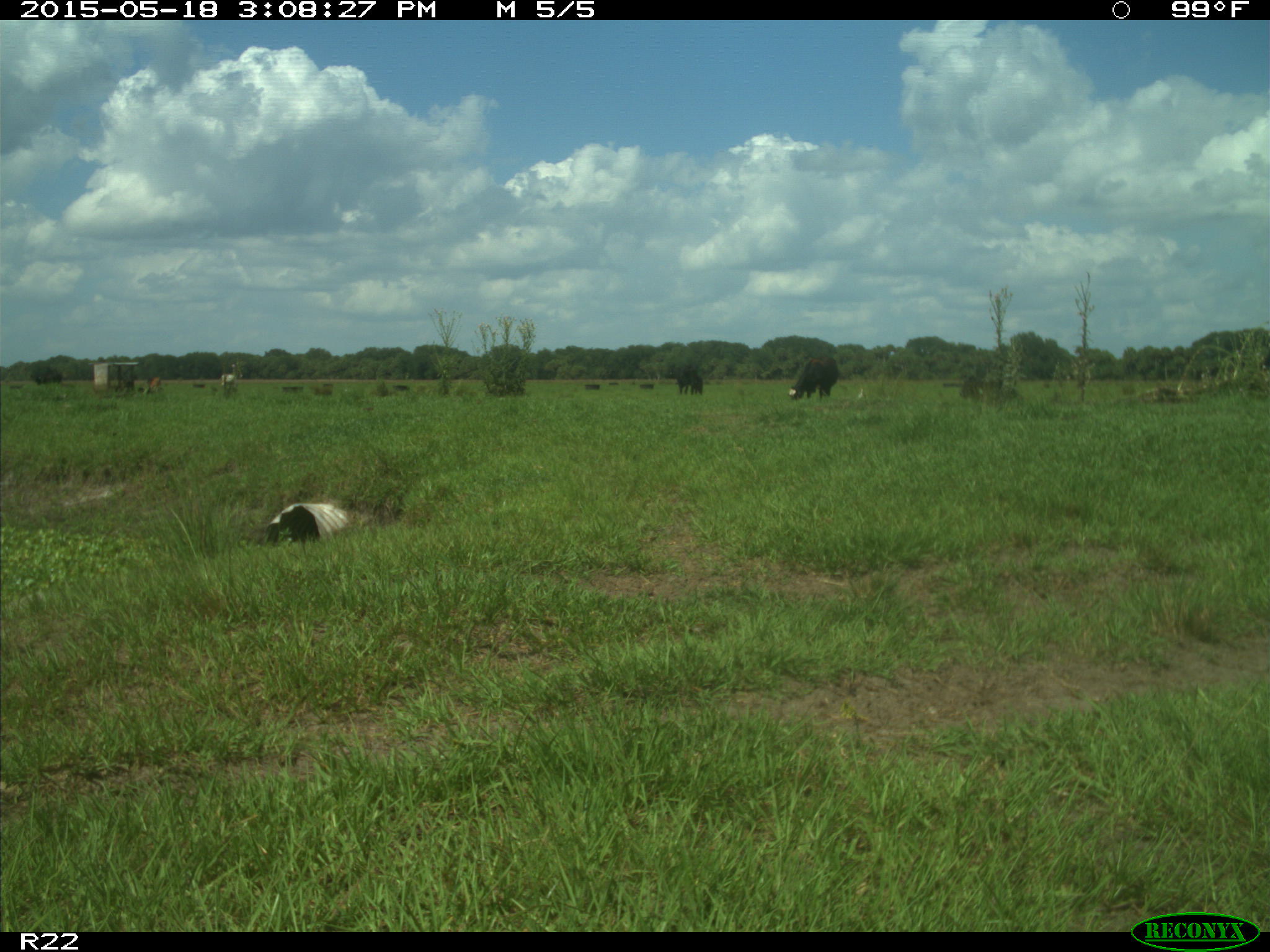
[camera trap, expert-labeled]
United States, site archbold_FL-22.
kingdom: Animalia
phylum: Chordata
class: Mammalia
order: Artiodactyla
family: Bovidae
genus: Bos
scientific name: Bos taurus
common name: domestic cow